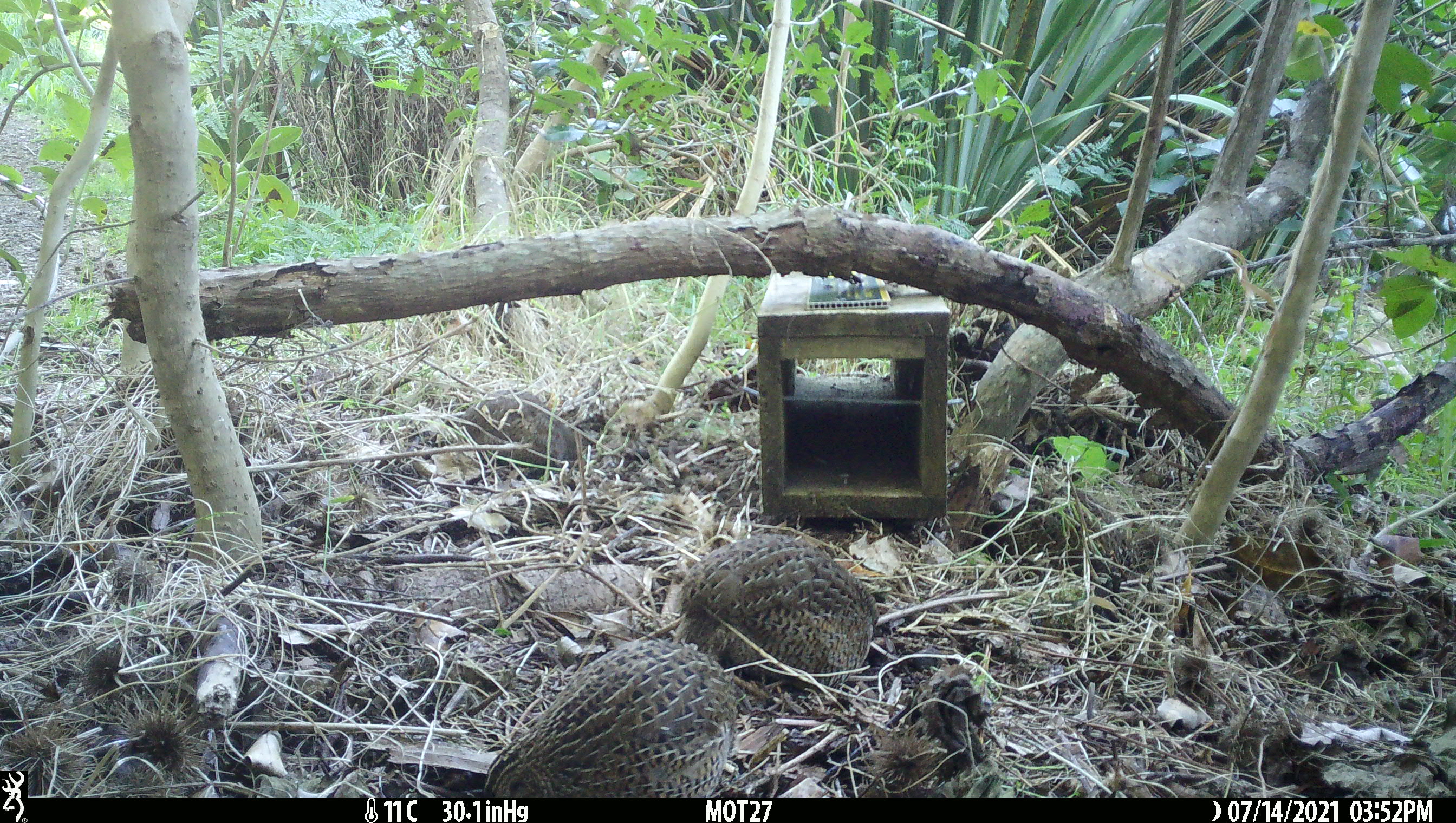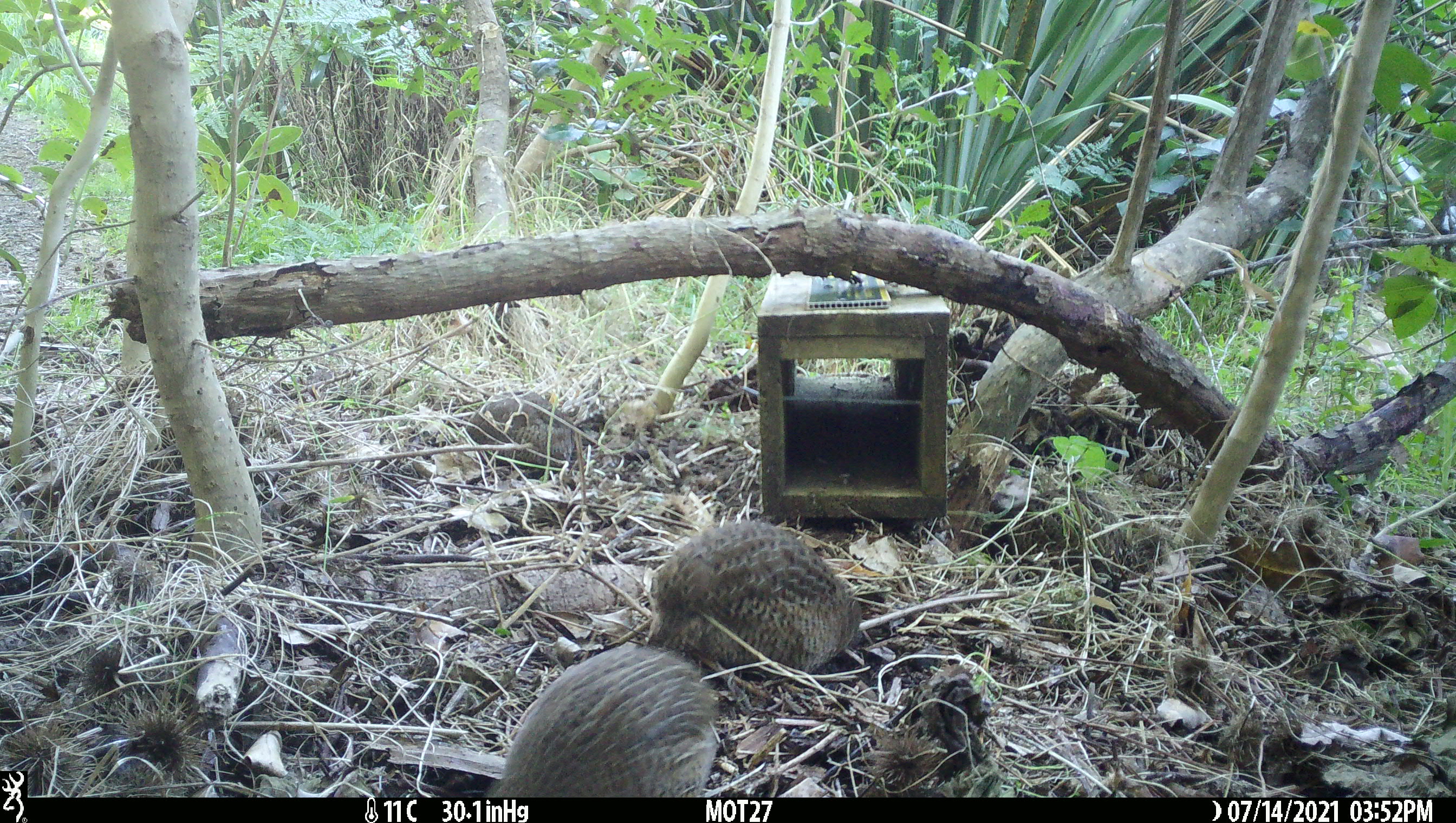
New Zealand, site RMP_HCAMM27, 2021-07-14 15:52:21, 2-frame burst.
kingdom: Animalia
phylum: Chordata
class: Aves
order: Galliformes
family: Phasianidae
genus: Synoicus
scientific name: Synoicus ypsilophorus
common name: brown quail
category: quail brown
Quail brown (brown quail) (Synoicus ypsilophorus).